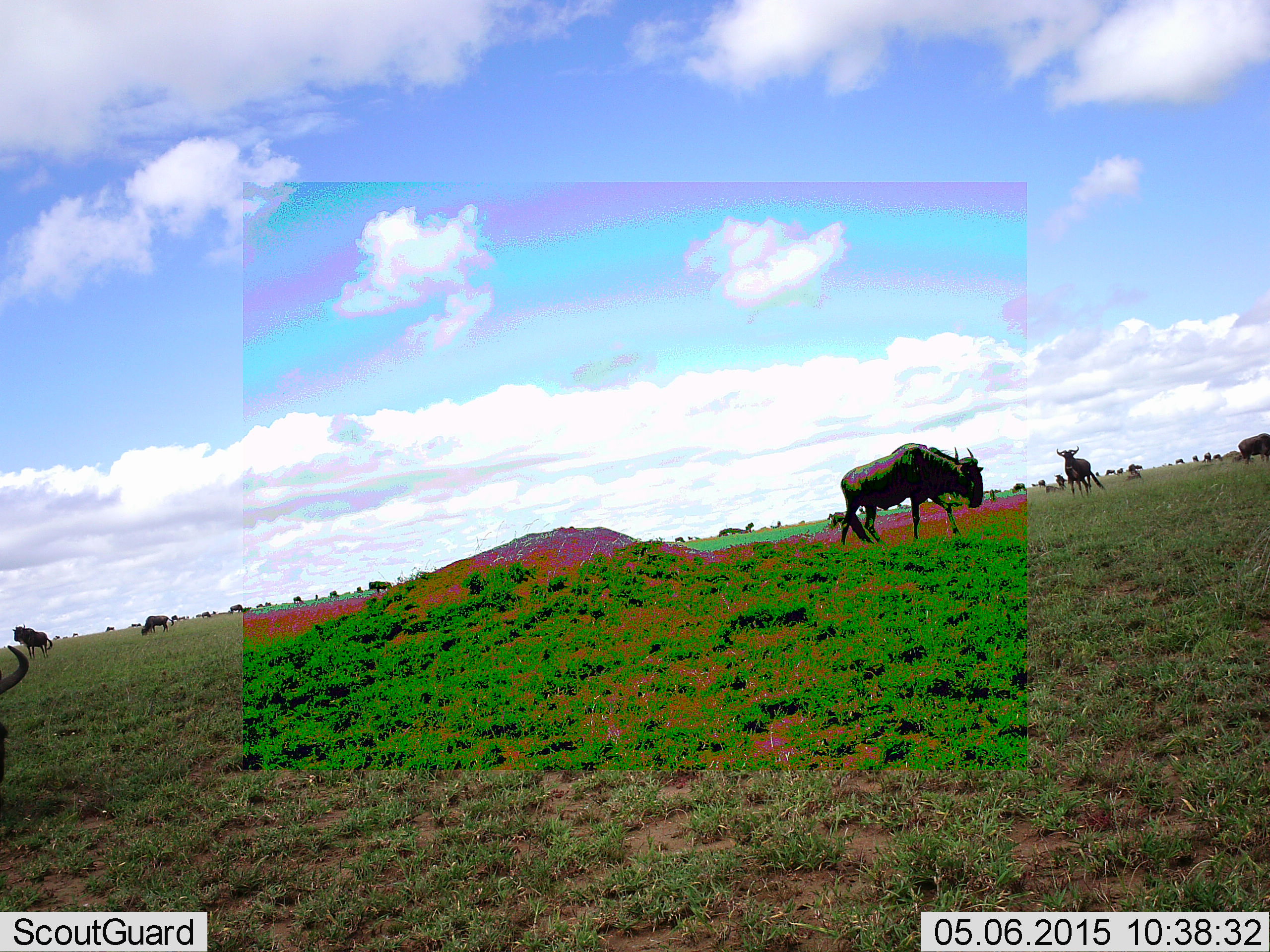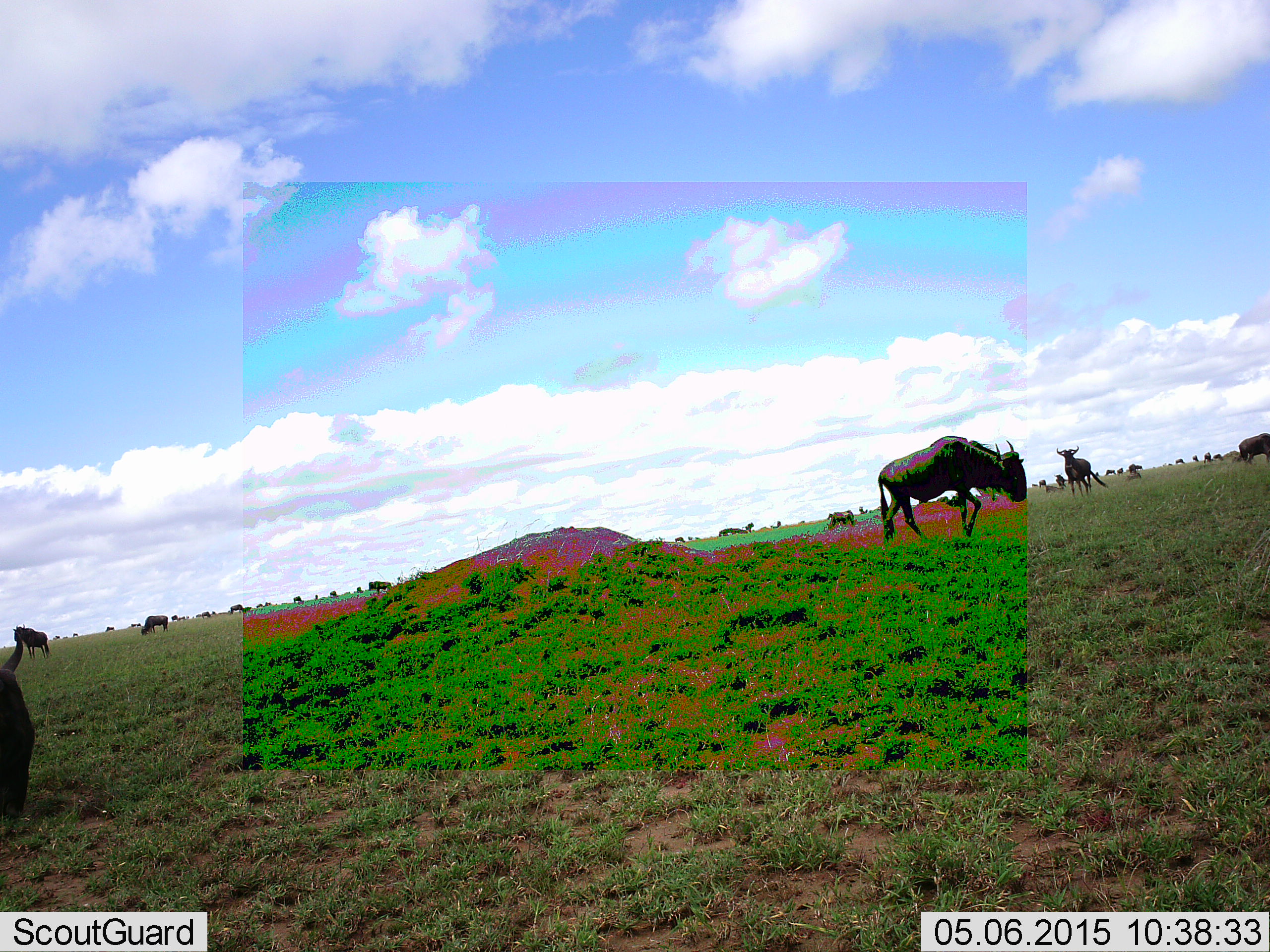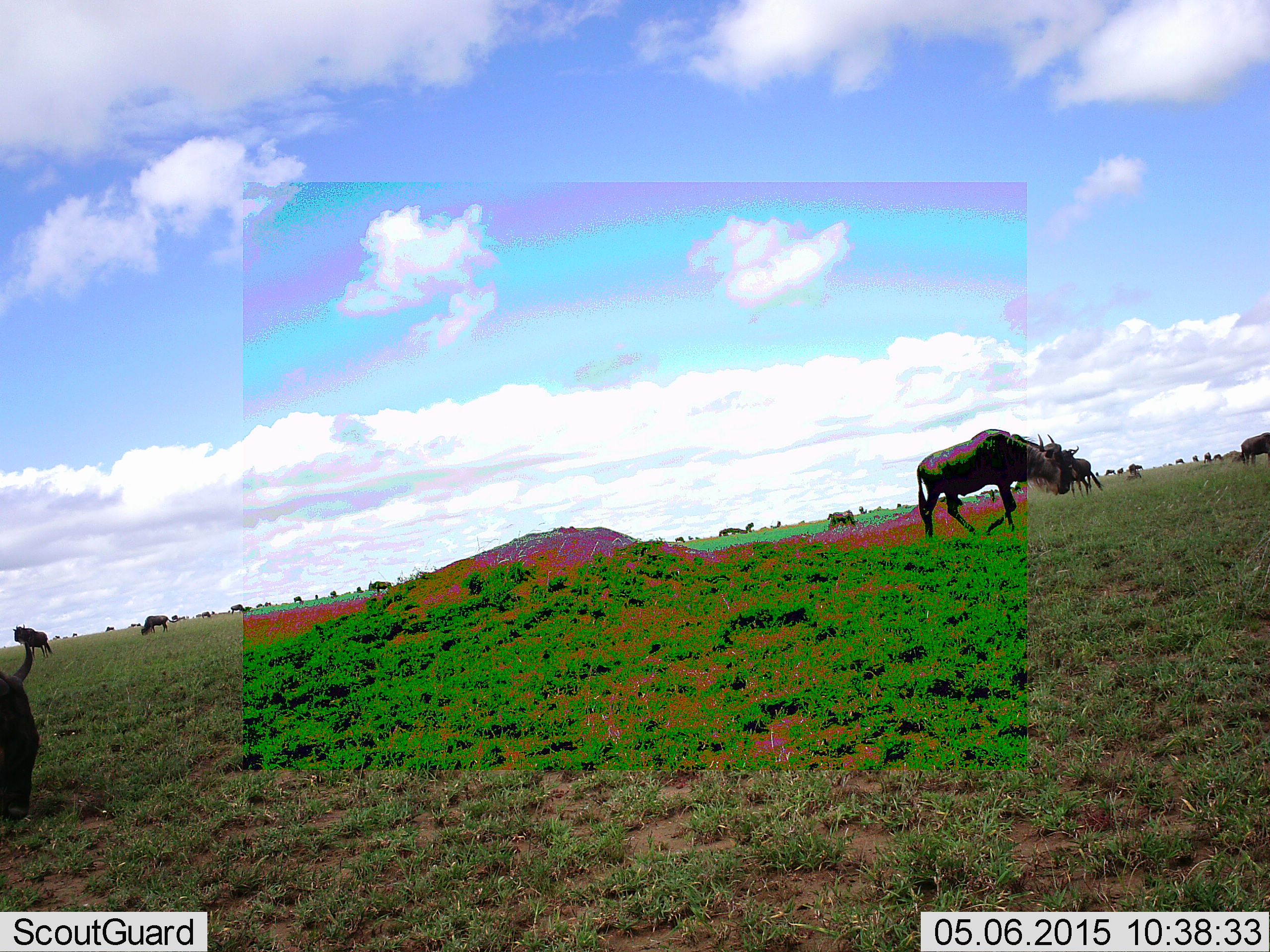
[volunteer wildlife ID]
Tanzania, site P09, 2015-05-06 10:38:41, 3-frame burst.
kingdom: Animalia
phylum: Chordata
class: Mammalia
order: Artiodactyla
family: Bovidae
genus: Connochaetes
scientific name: Connochaetes taurinus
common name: blue wildebeest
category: wildebeest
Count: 11-50.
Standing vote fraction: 70%.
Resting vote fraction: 10%.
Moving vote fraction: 80%.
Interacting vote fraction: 0%.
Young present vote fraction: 0%.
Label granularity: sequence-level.